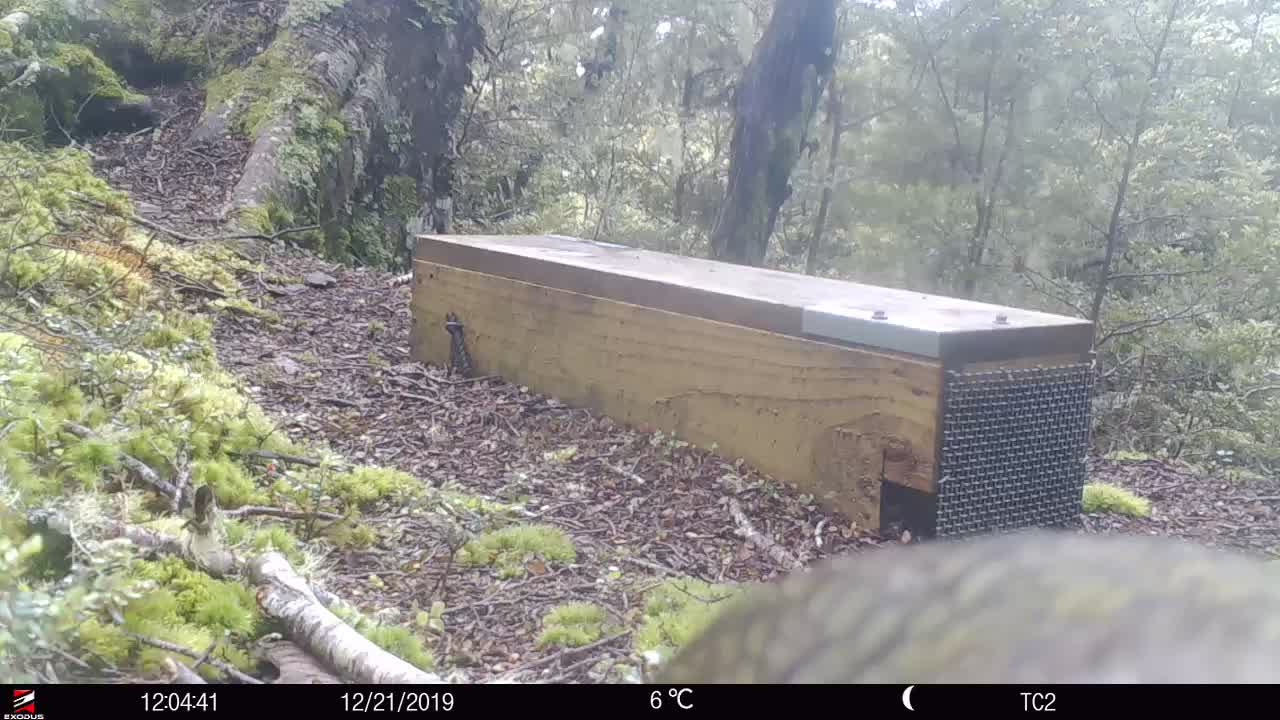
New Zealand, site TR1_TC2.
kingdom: Animalia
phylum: Chordata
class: Aves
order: Psittaciformes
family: Strigopidae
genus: Nestor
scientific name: Nestor notabilis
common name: kea